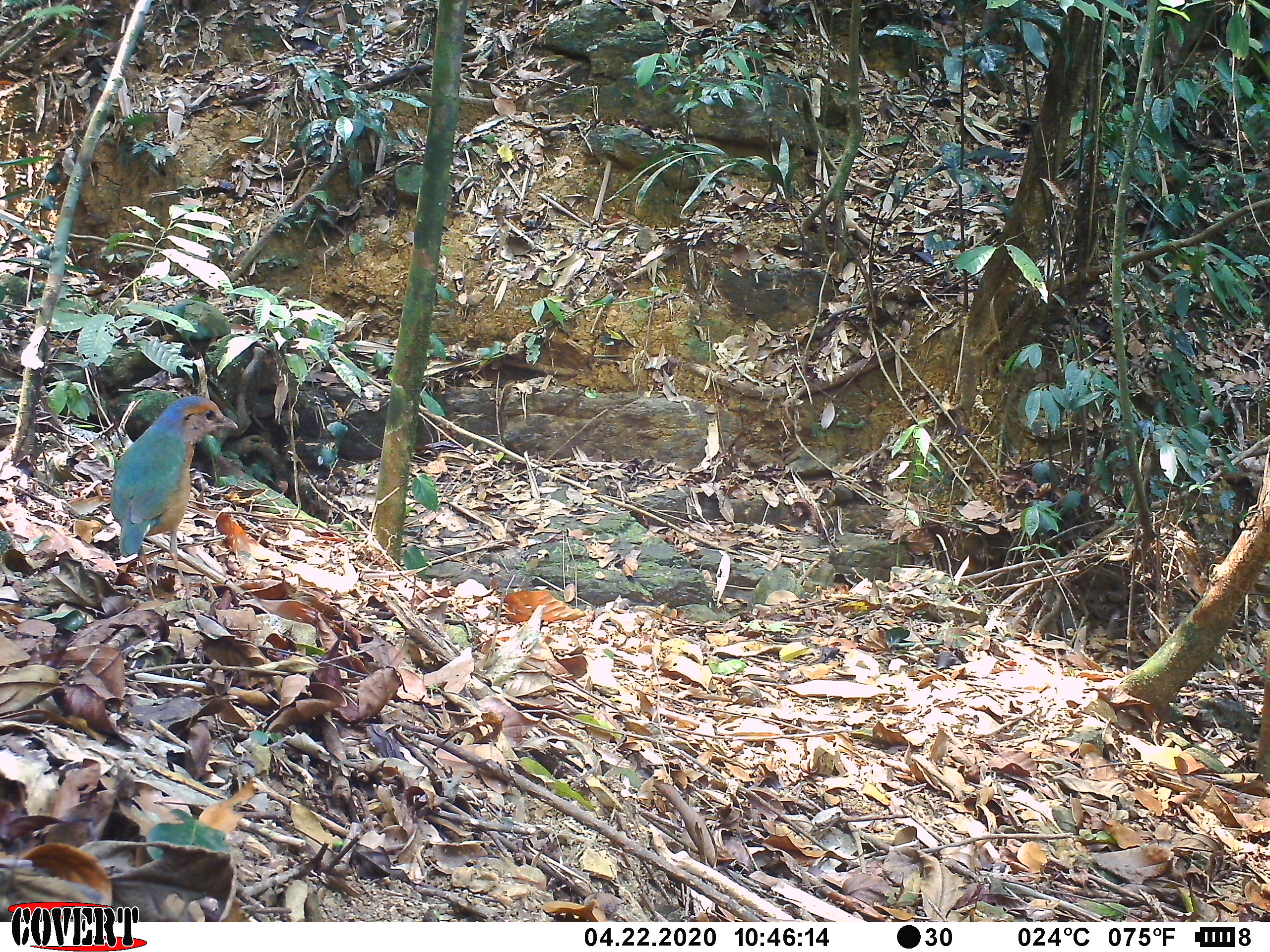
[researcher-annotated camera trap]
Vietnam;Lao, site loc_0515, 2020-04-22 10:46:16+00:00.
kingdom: Animalia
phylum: Chordata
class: Aves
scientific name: Aves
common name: bird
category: unidentified bird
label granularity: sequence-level